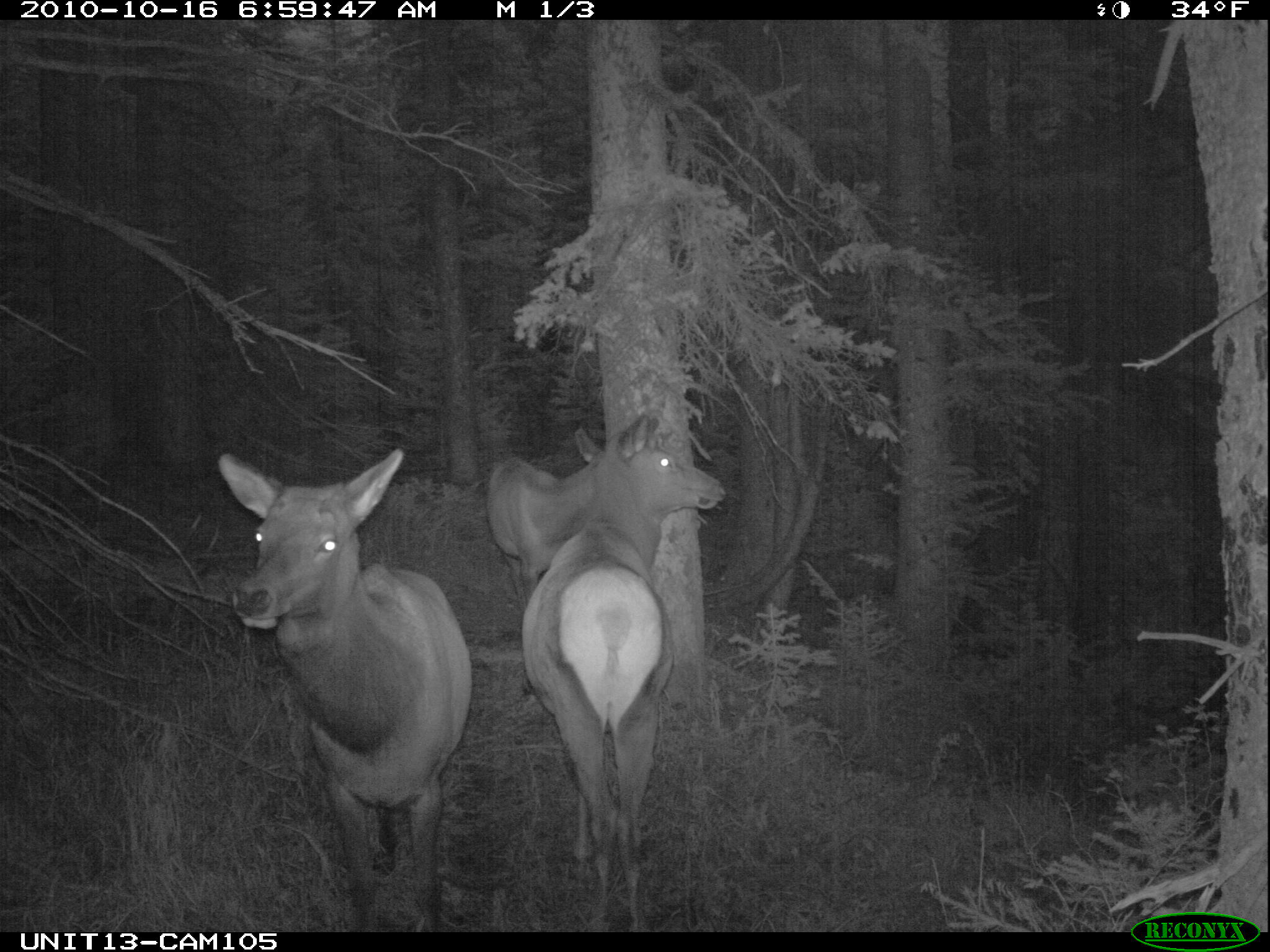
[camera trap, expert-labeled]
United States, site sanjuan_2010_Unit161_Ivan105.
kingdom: Animalia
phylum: Chordata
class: Mammalia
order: Artiodactyla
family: Cervidae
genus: Cervus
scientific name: Cervus elaphus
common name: red deer